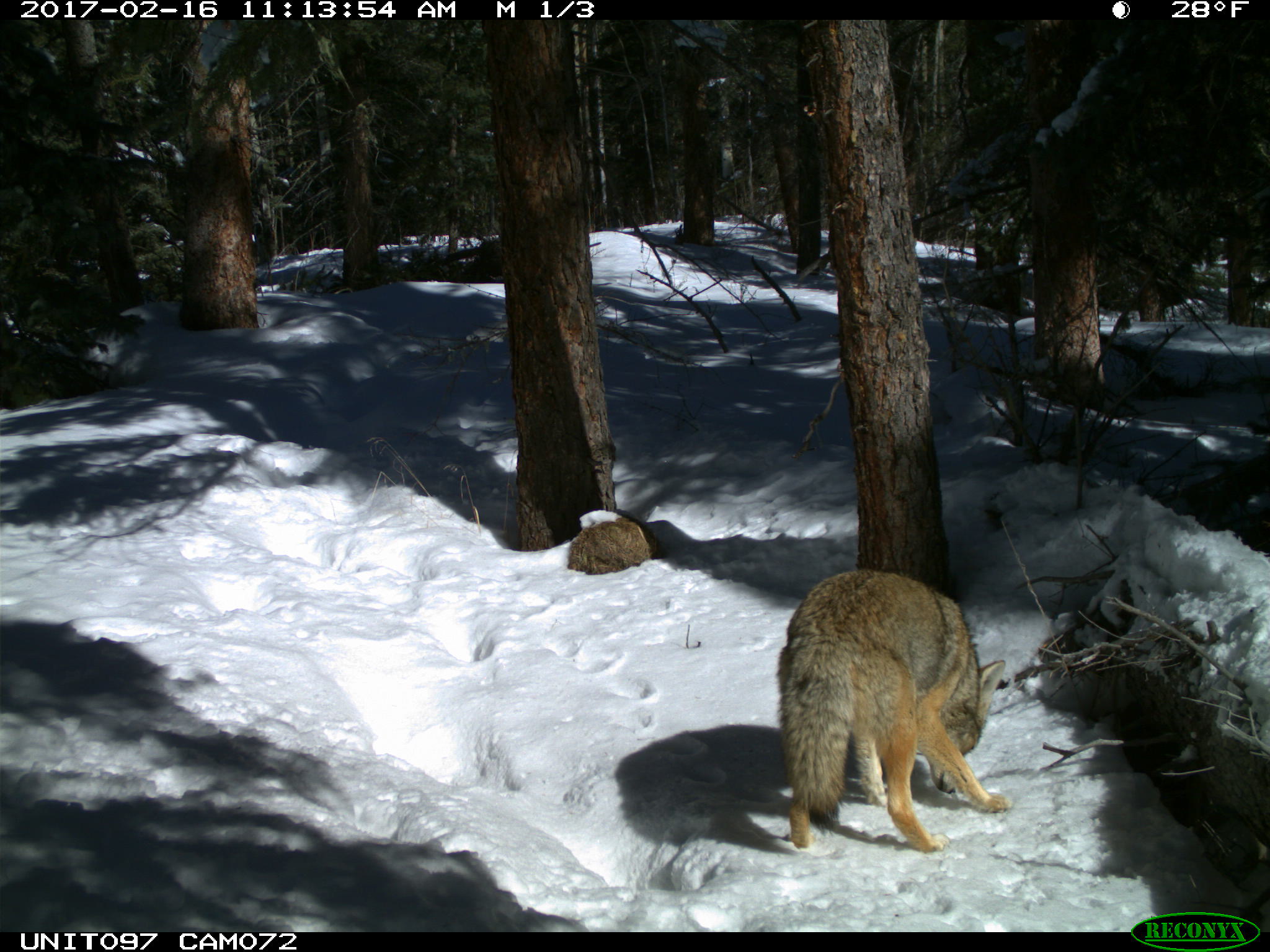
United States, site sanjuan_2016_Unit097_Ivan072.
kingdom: Animalia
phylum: Chordata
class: Mammalia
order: Carnivora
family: Canidae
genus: Canis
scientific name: Canis latrans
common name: coyote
Canis latrans (coyote).